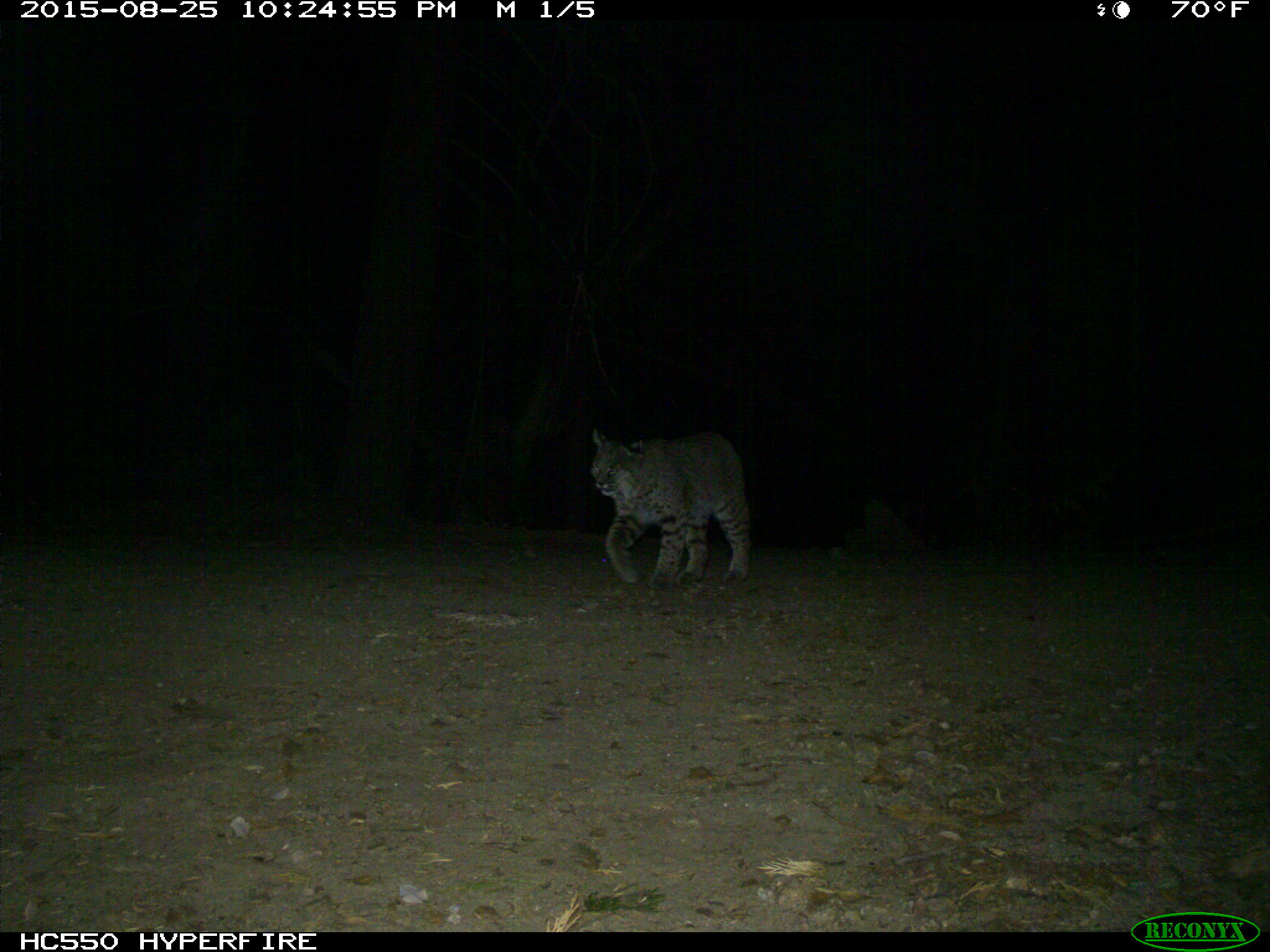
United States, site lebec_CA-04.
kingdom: Animalia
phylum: Chordata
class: Mammalia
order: Carnivora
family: Felidae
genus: Lynx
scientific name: Lynx rufus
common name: bobcat